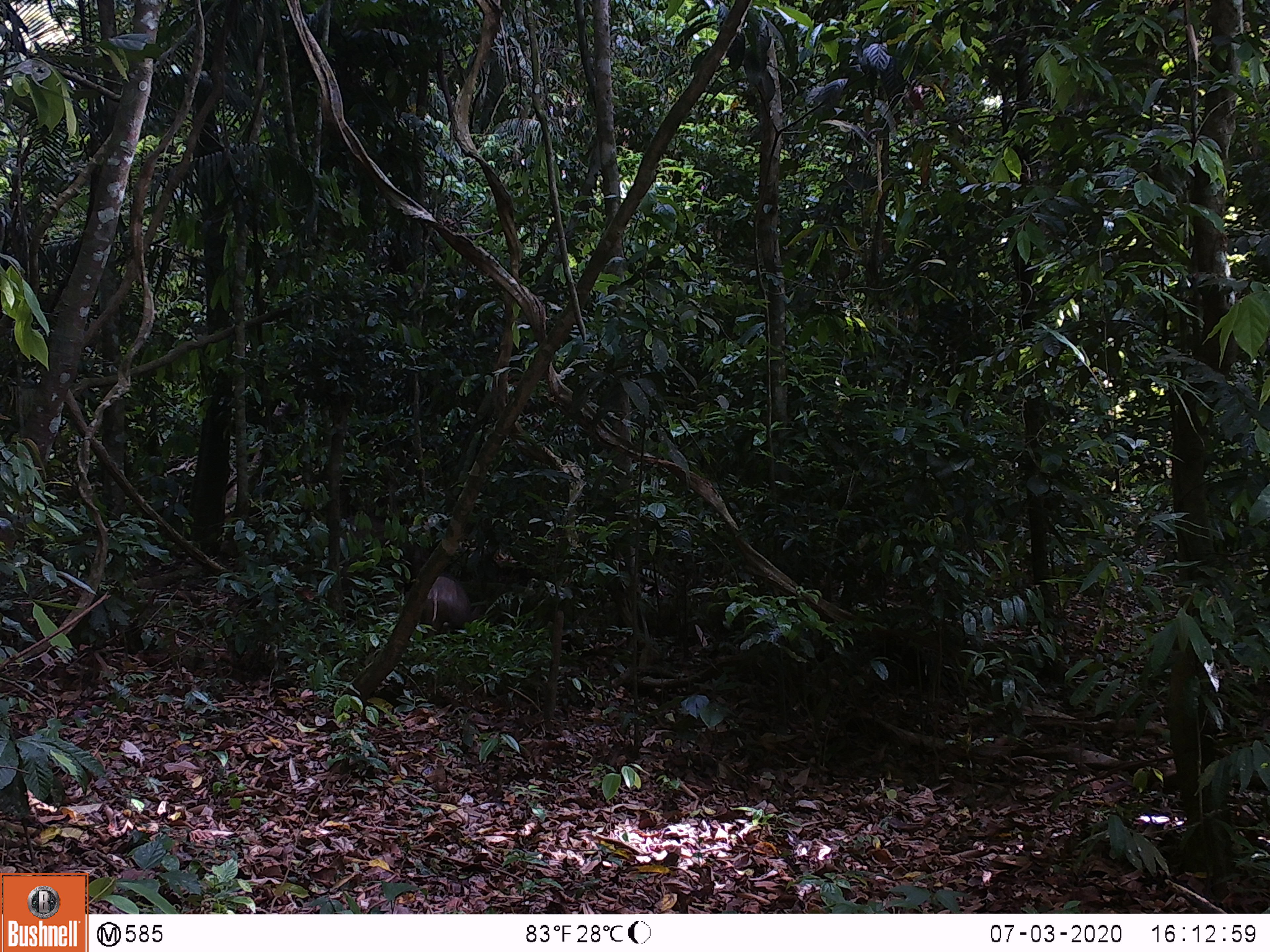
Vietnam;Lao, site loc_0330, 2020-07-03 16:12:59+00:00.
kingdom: Animalia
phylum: Chordata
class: Mammalia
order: Artiodactyla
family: Suidae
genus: Sus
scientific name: Sus scrofa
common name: eurasian wild pig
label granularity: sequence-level